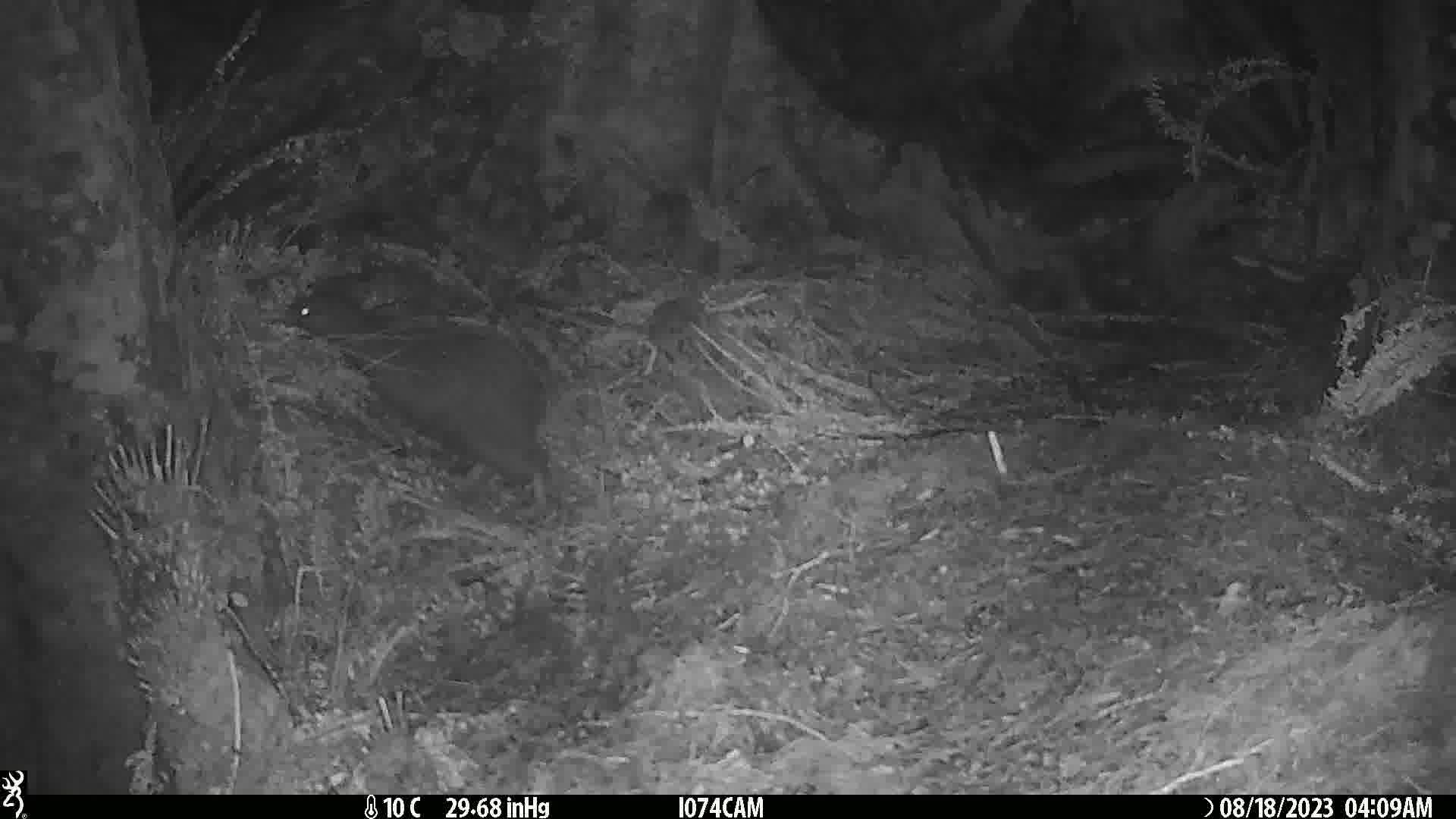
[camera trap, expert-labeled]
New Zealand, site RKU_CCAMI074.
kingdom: Animalia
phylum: Chordata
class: Aves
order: Apterygiformes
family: Apterygidae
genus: Apteryx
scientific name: Apteryx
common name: kiwi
Kiwi (Apteryx).